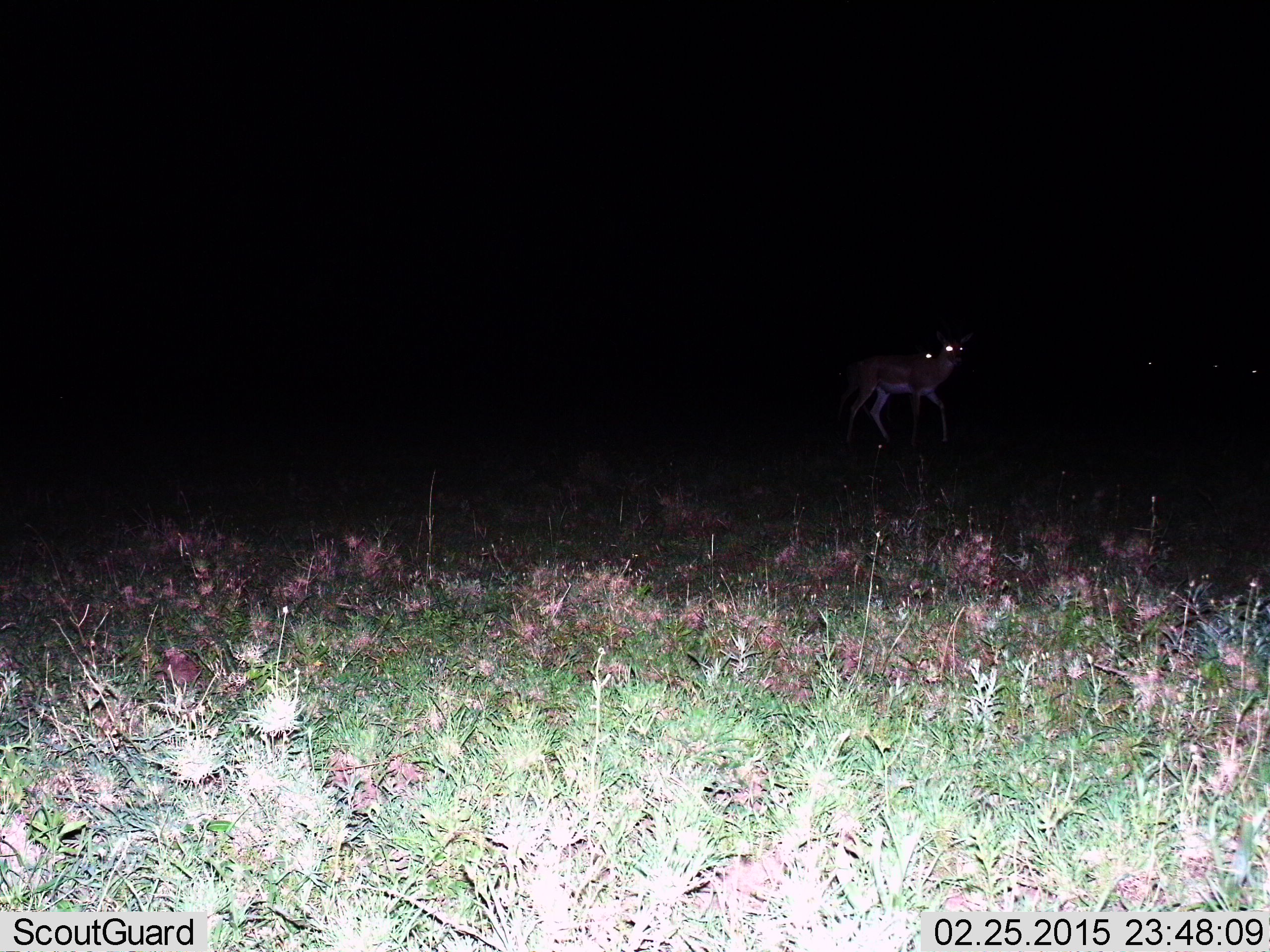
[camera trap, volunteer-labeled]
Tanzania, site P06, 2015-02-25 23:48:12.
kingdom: Animalia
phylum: Chordata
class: Mammalia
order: Artiodactyla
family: Bovidae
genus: Nanger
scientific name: Nanger granti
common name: grant's gazelle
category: gazellegrants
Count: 2.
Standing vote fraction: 50%.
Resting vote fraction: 12%.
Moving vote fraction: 38%.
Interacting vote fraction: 0%.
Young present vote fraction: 0%.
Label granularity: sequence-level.